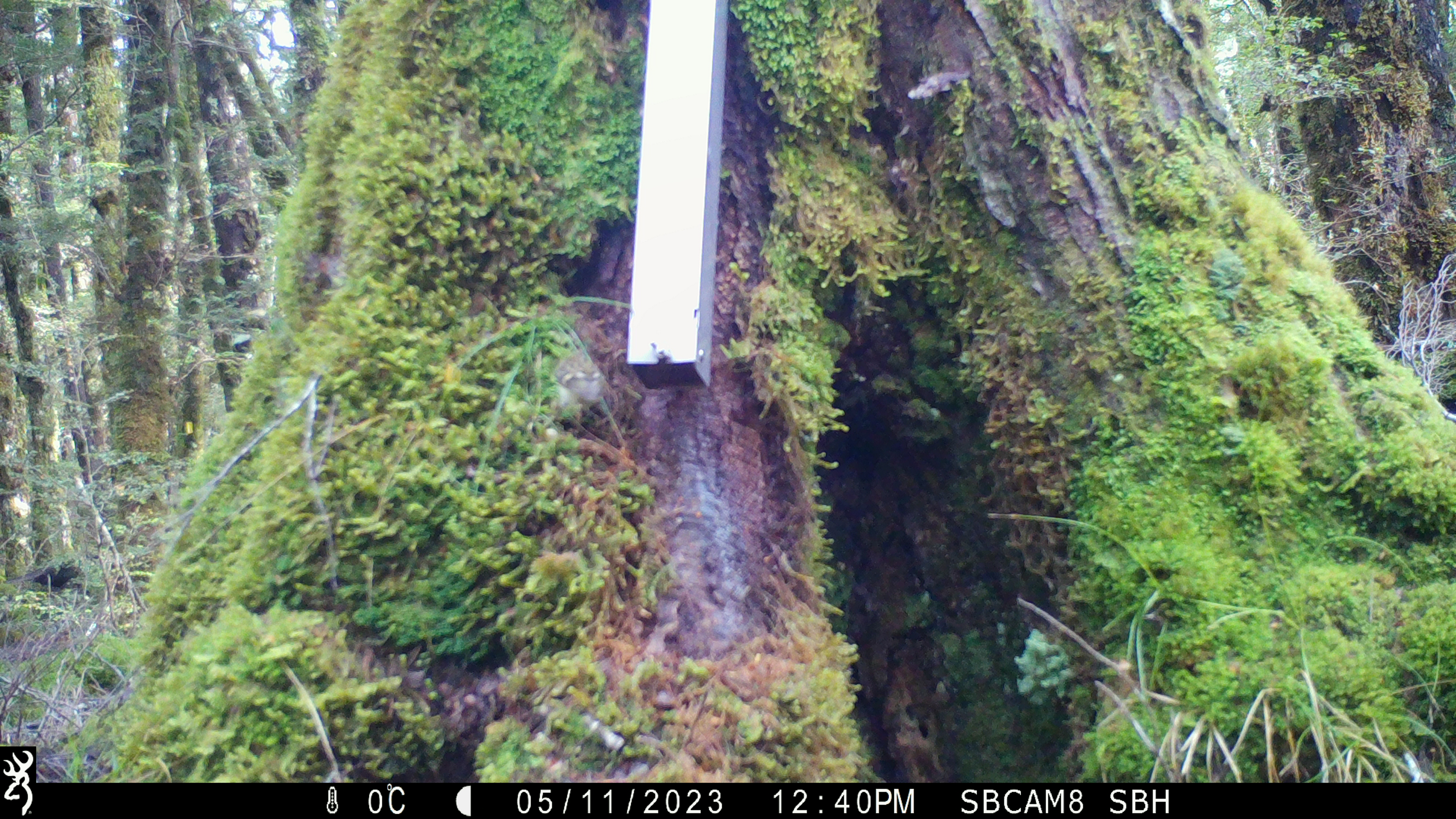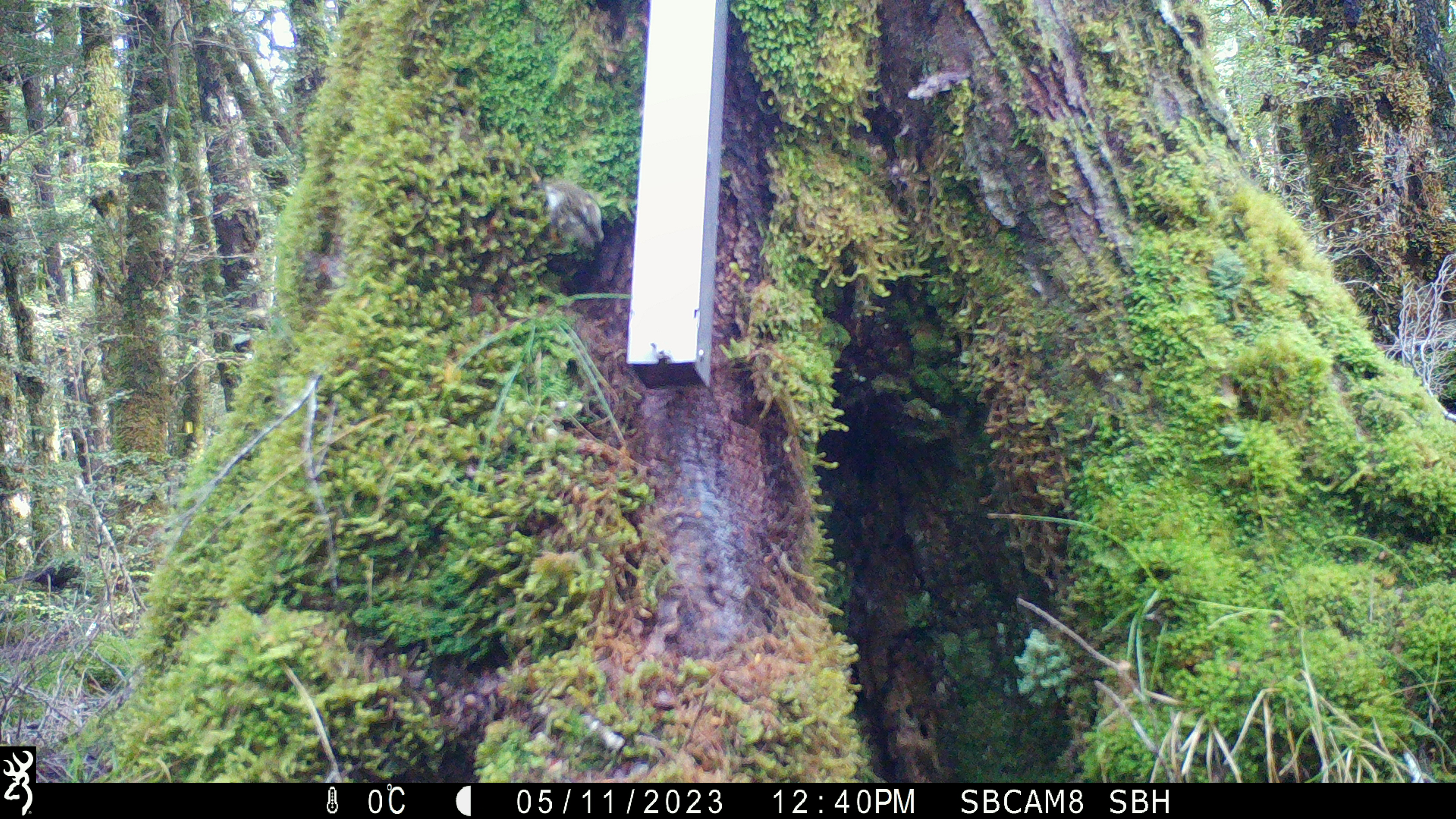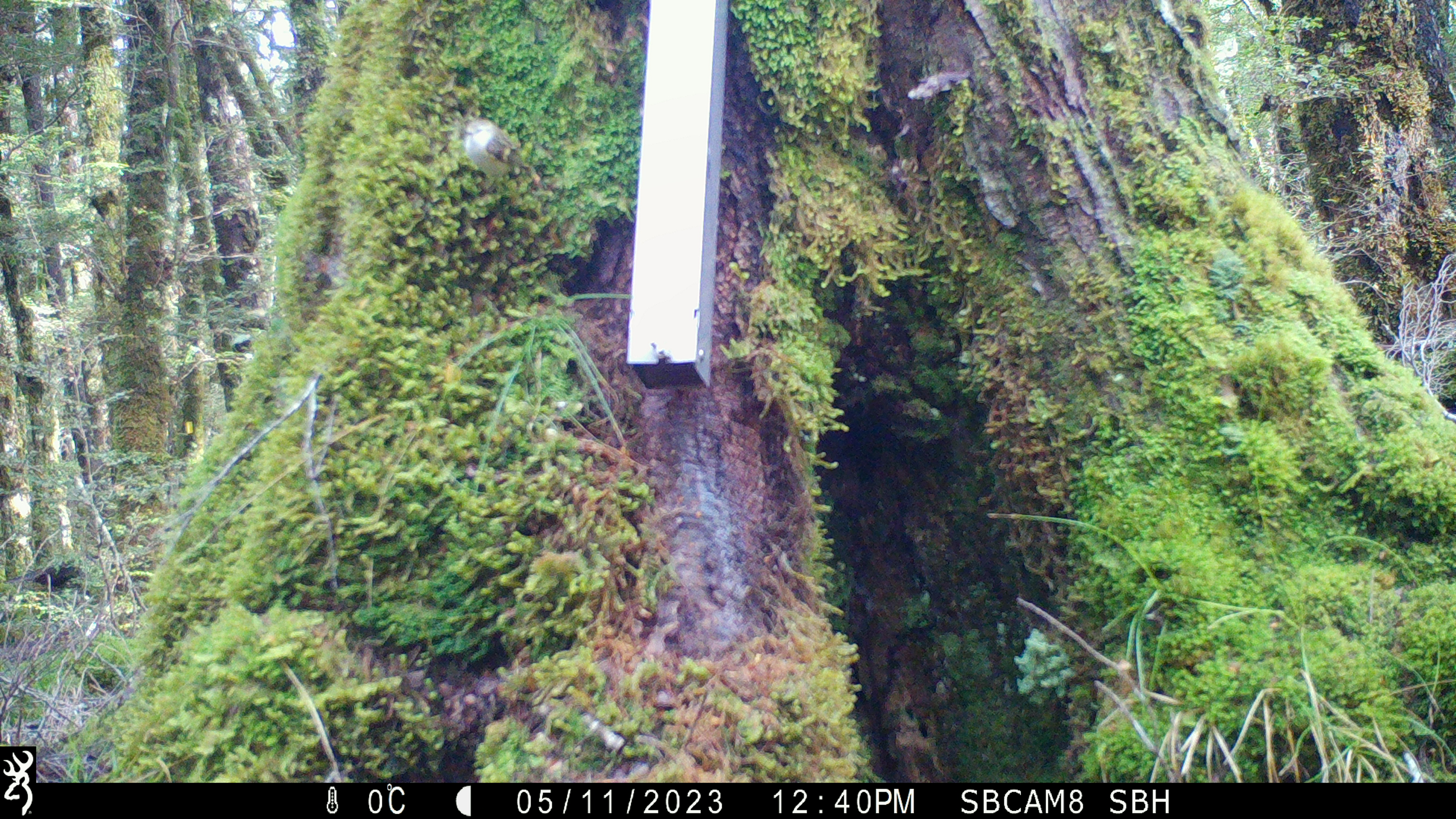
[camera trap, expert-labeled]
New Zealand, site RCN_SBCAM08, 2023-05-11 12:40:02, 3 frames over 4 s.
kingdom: Animalia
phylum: Chordata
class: Aves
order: Passeriformes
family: Acanthisittidae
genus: Acanthisitta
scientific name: Acanthisitta chloris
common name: rifleman